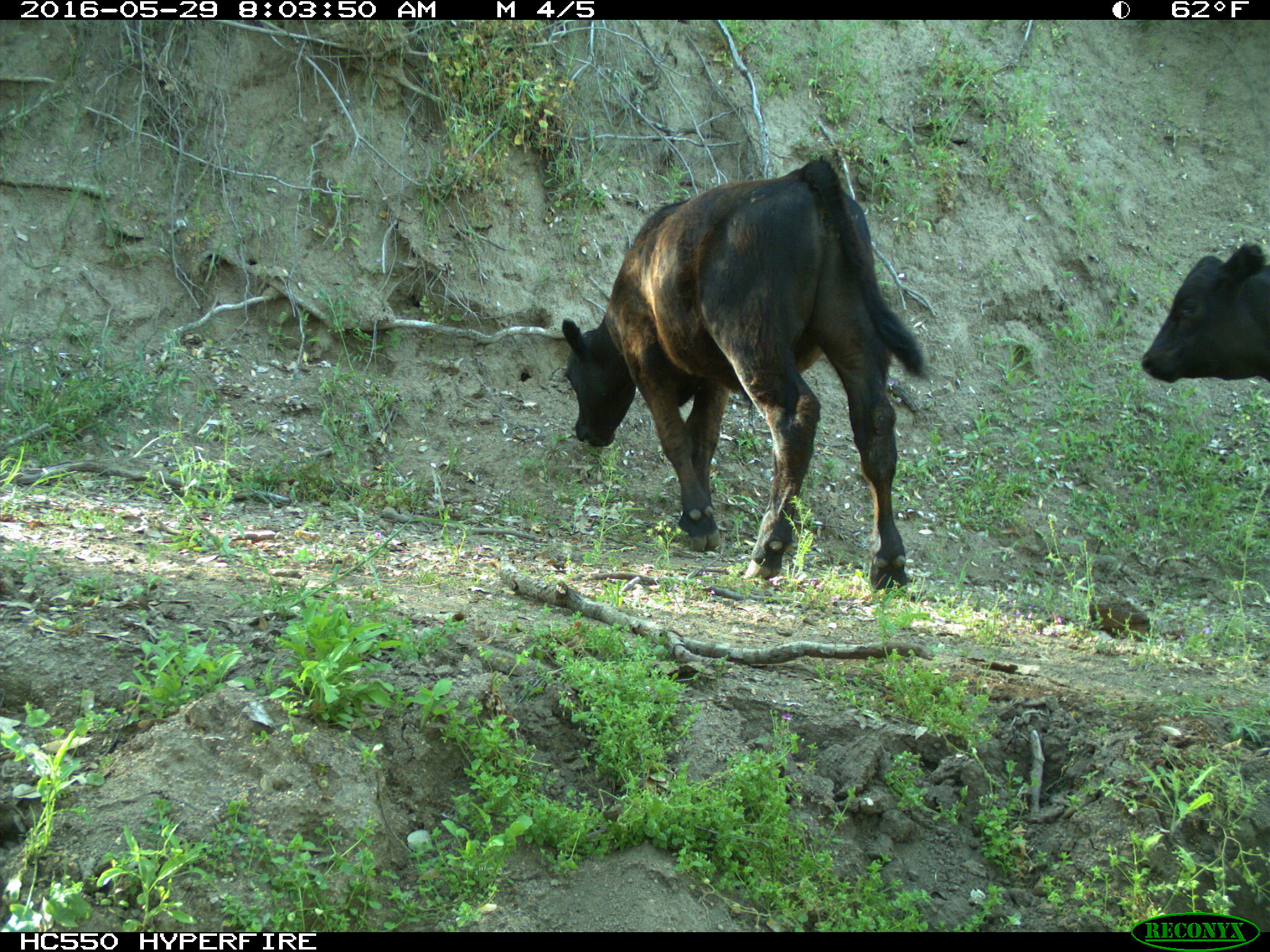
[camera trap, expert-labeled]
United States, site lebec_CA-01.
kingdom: Animalia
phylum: Chordata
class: Mammalia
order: Artiodactyla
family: Bovidae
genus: Bos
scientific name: Bos taurus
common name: domestic cow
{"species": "Bos taurus (domestic cow)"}